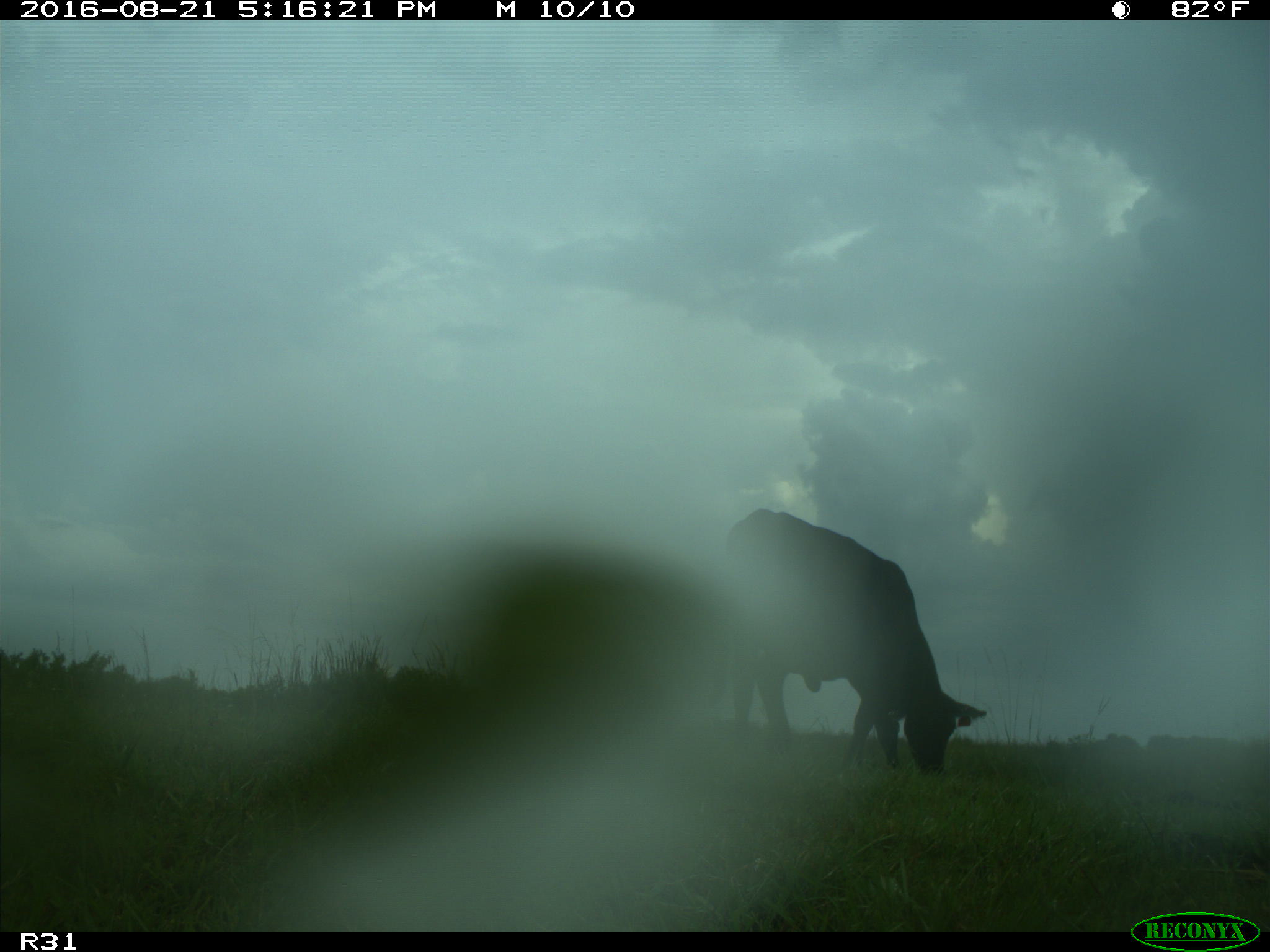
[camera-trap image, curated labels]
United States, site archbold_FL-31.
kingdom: Animalia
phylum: Chordata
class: Mammalia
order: Artiodactyla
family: Bovidae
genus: Bos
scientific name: Bos taurus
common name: domestic cow